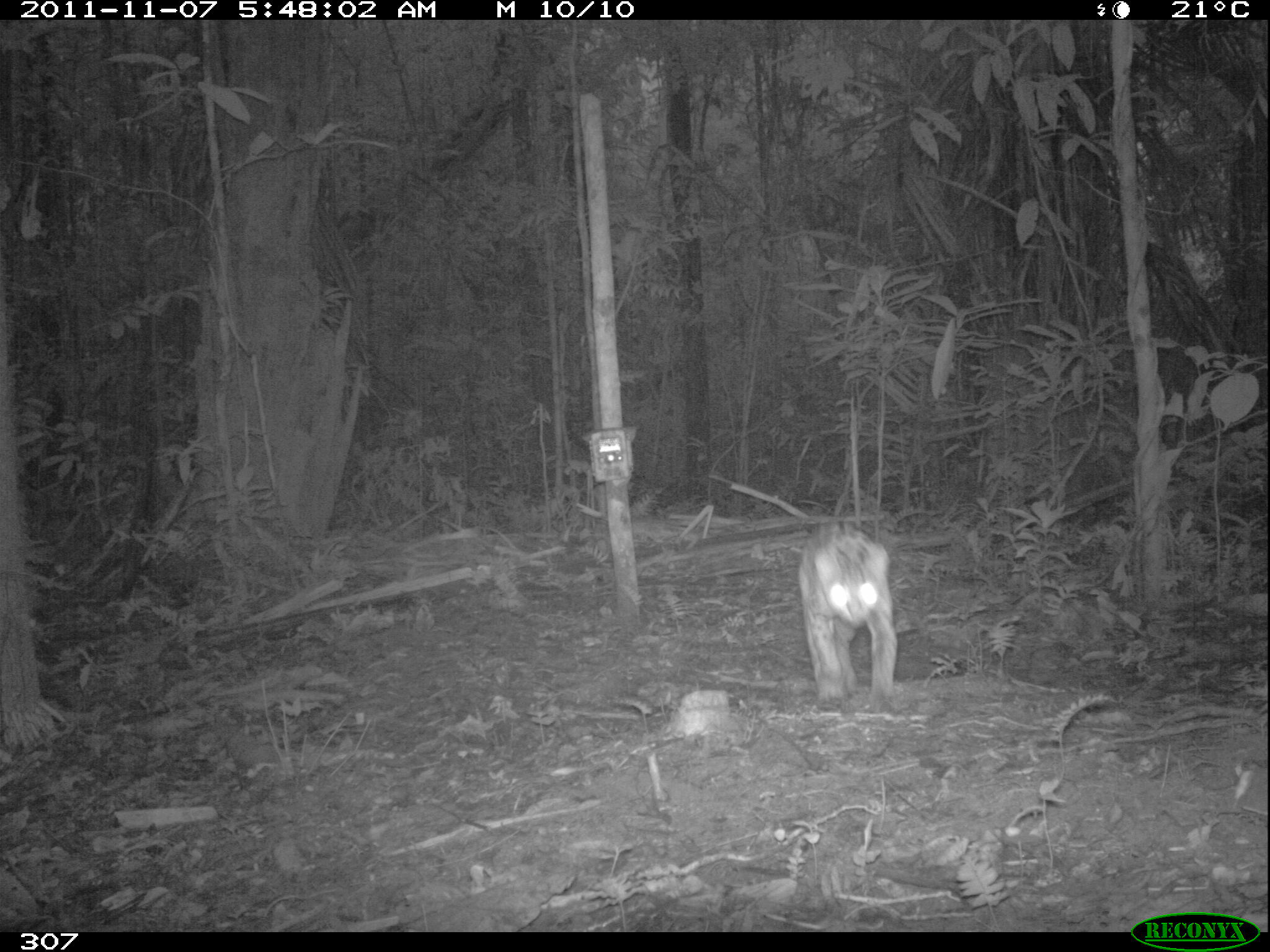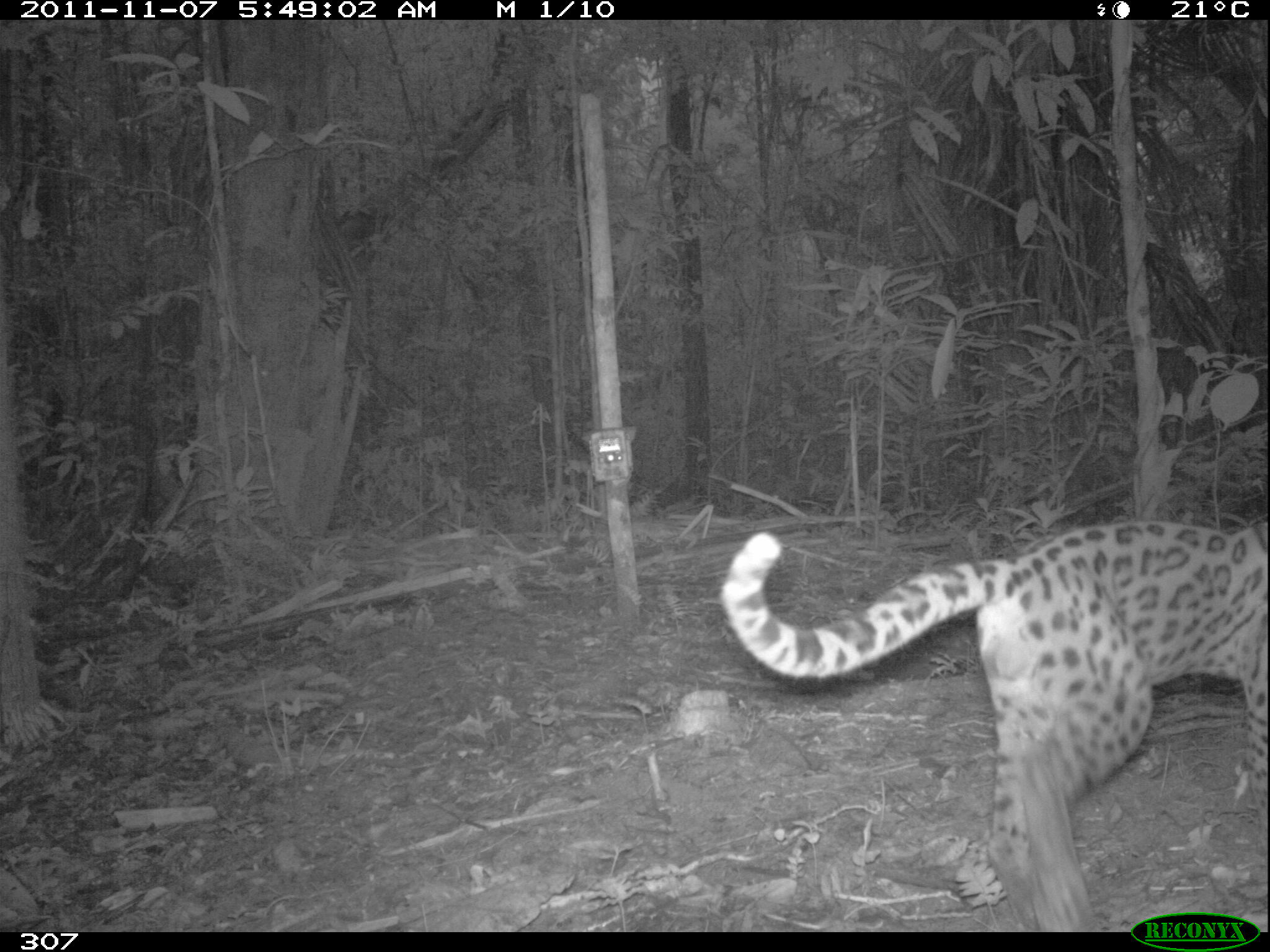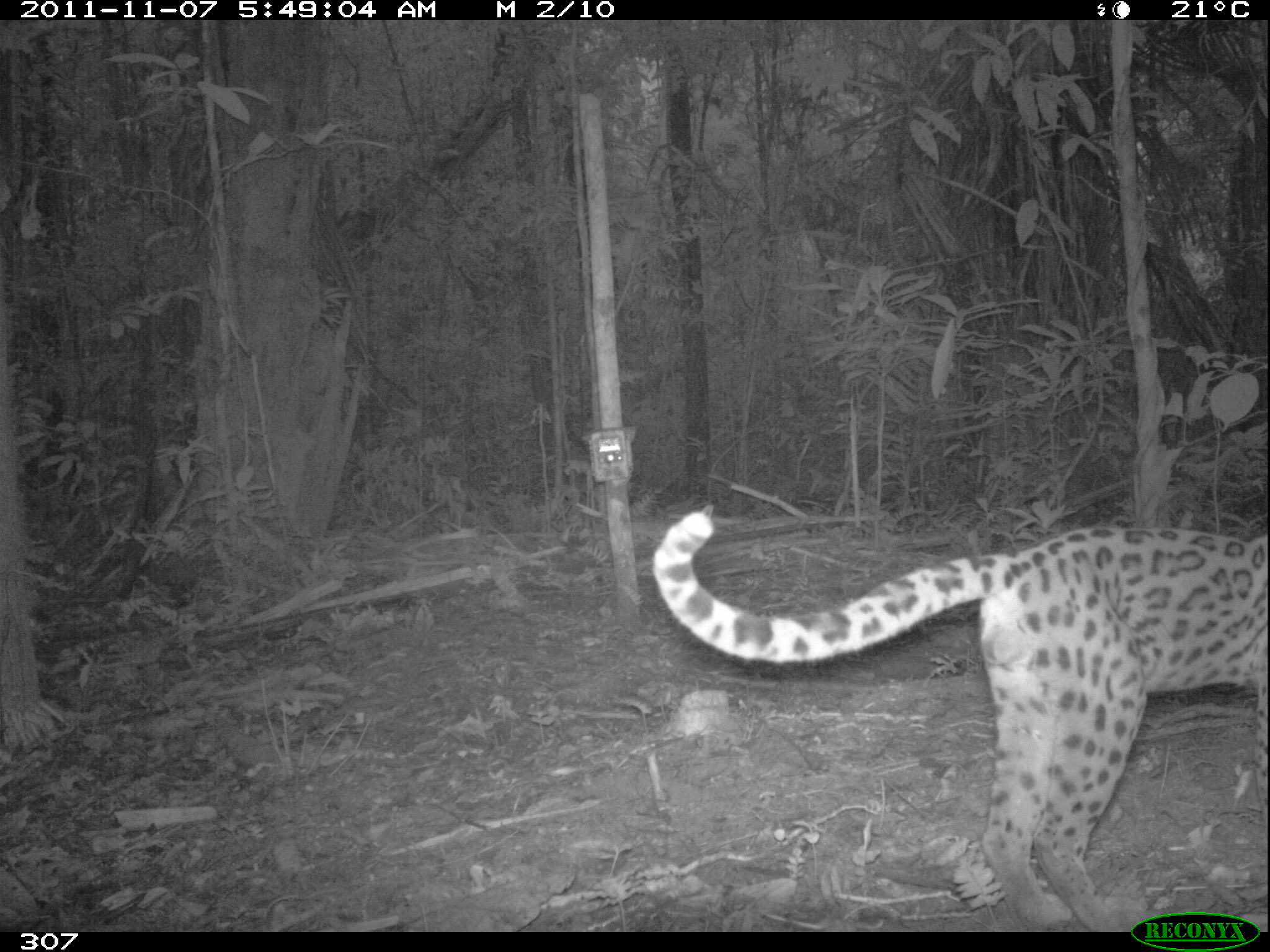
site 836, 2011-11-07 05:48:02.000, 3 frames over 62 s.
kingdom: Animalia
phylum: Chordata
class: Mammalia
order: Carnivora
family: Felidae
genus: Leopardus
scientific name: Leopardus pardalis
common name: ocelot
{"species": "Leopardus pardalis (ocelot)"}